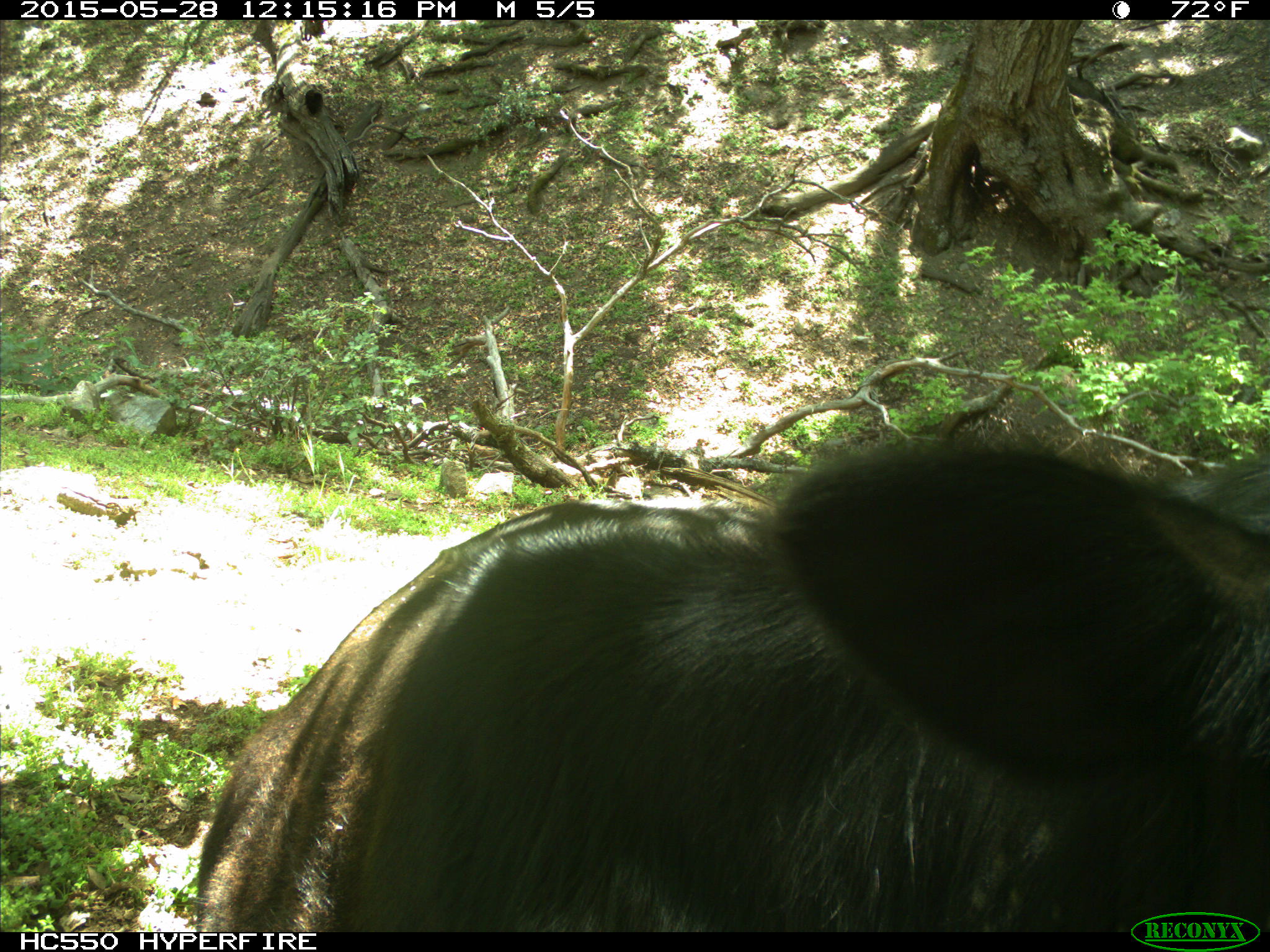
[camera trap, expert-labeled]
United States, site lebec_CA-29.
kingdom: Animalia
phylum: Chordata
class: Mammalia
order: Artiodactyla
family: Bovidae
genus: Bos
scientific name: Bos taurus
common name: domestic cow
Bos taurus (domestic cow).